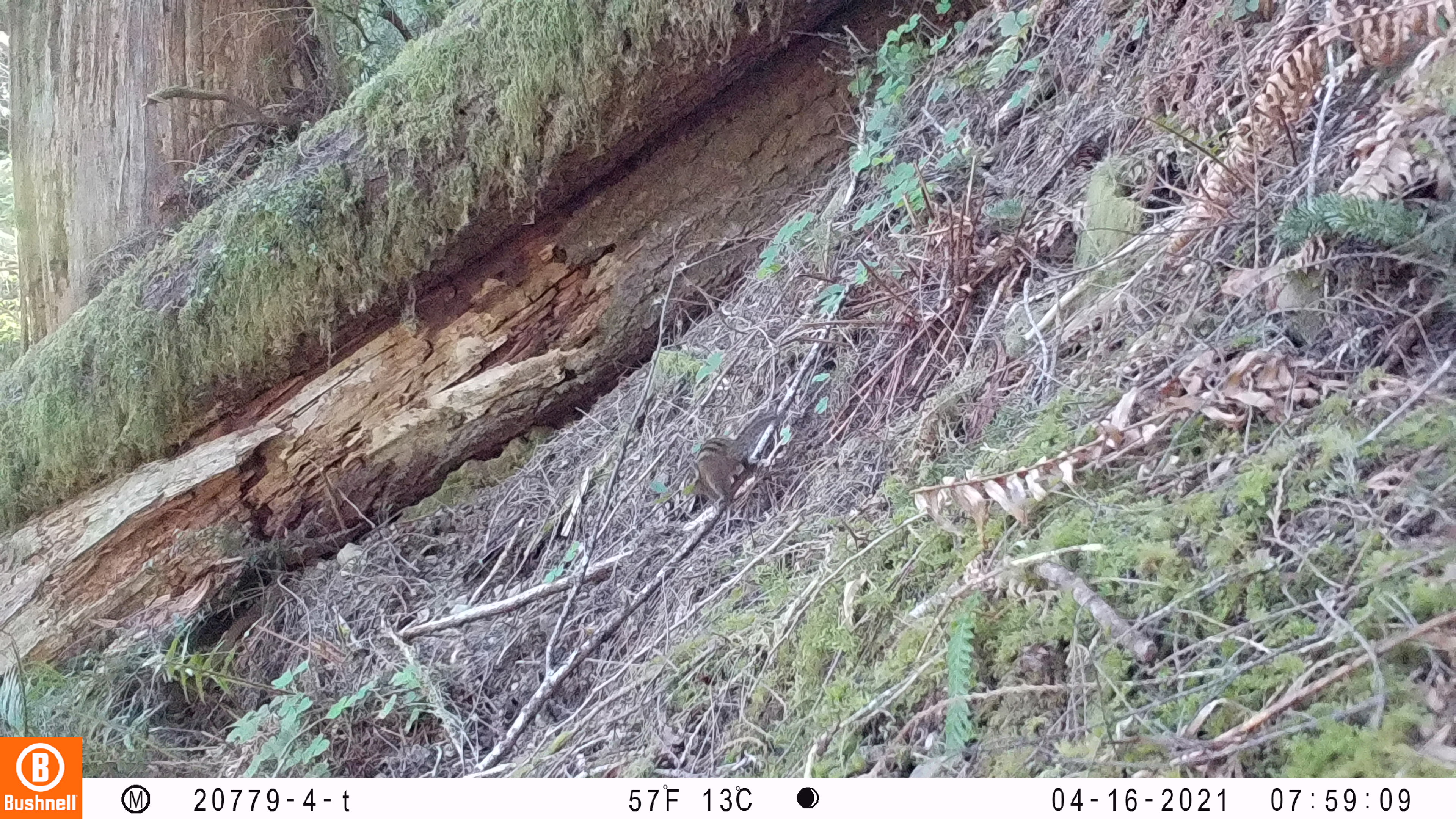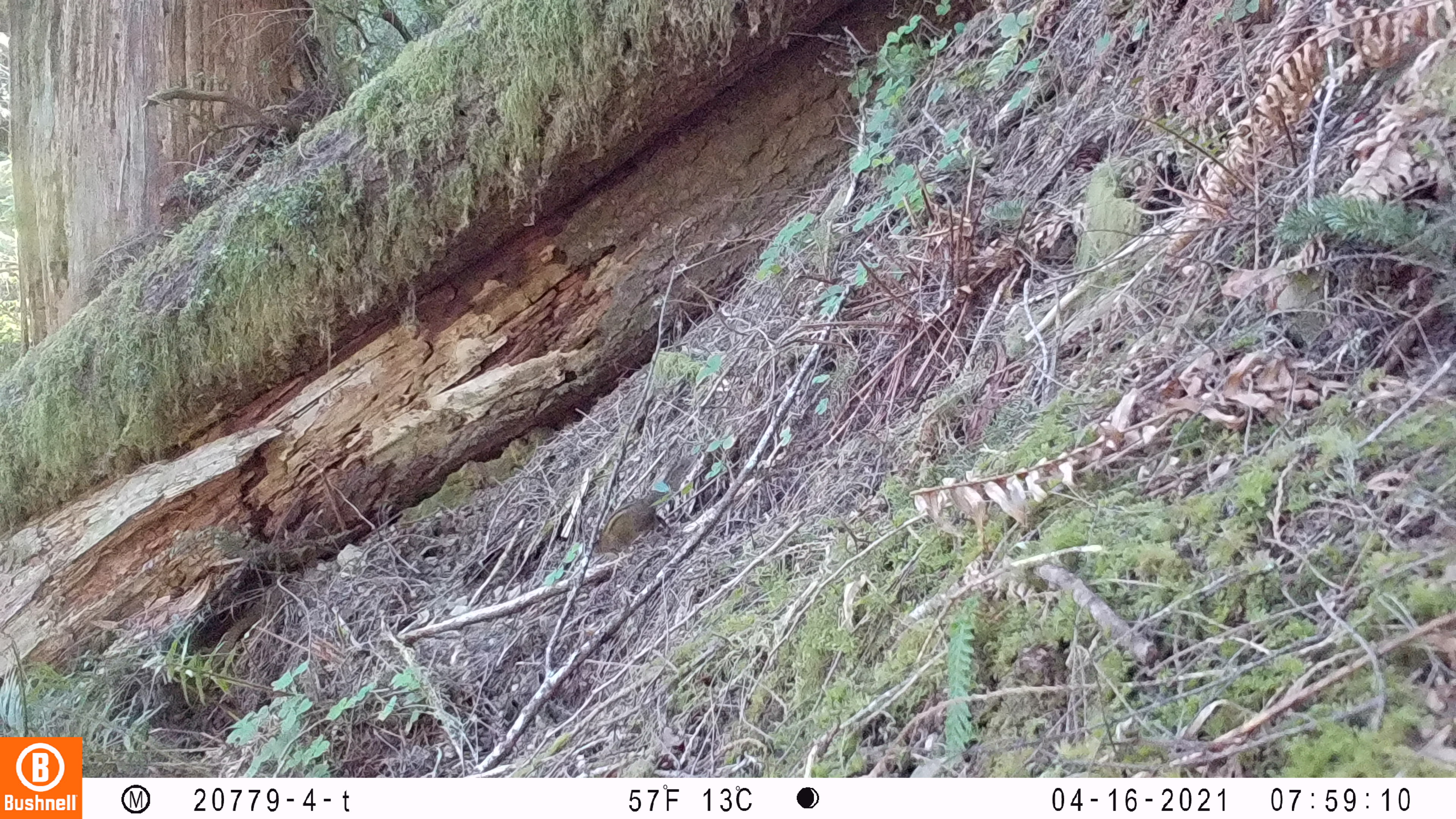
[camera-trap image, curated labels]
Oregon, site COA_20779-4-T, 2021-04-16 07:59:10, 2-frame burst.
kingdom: Animalia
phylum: Chordata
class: Mammalia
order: Rodentia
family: Sciuridae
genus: Neotamias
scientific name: Neotamias townsendii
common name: townsend's chipmunk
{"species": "townsend's chipmunk (Neotamias townsendii)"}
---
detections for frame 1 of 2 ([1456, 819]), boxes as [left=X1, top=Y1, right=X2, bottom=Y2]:
townsend's chipmunk: [left=669, top=391, right=800, bottom=527]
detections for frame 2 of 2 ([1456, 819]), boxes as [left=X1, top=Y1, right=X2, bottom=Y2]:
townsend's chipmunk: [left=563, top=451, right=703, bottom=573]